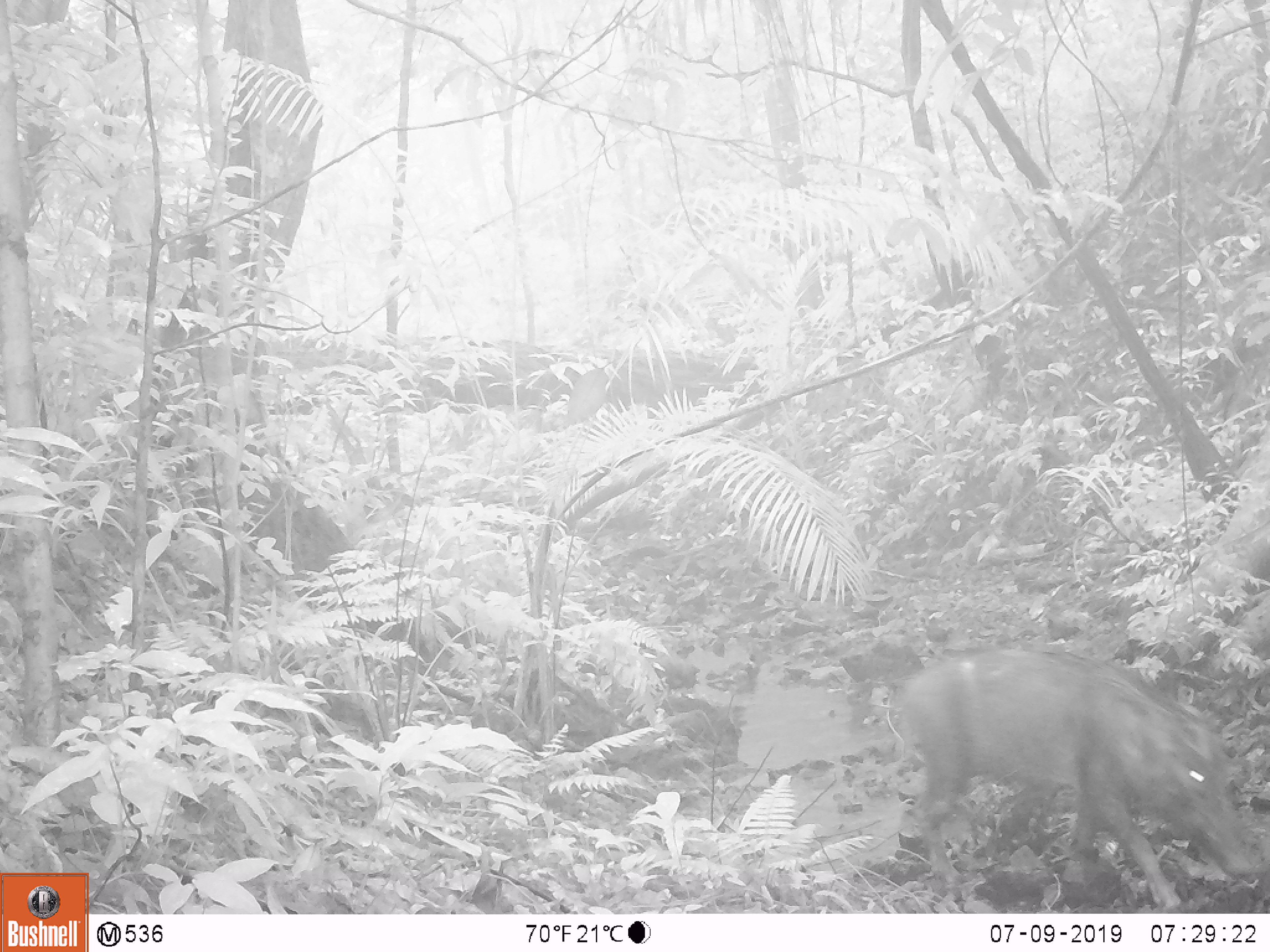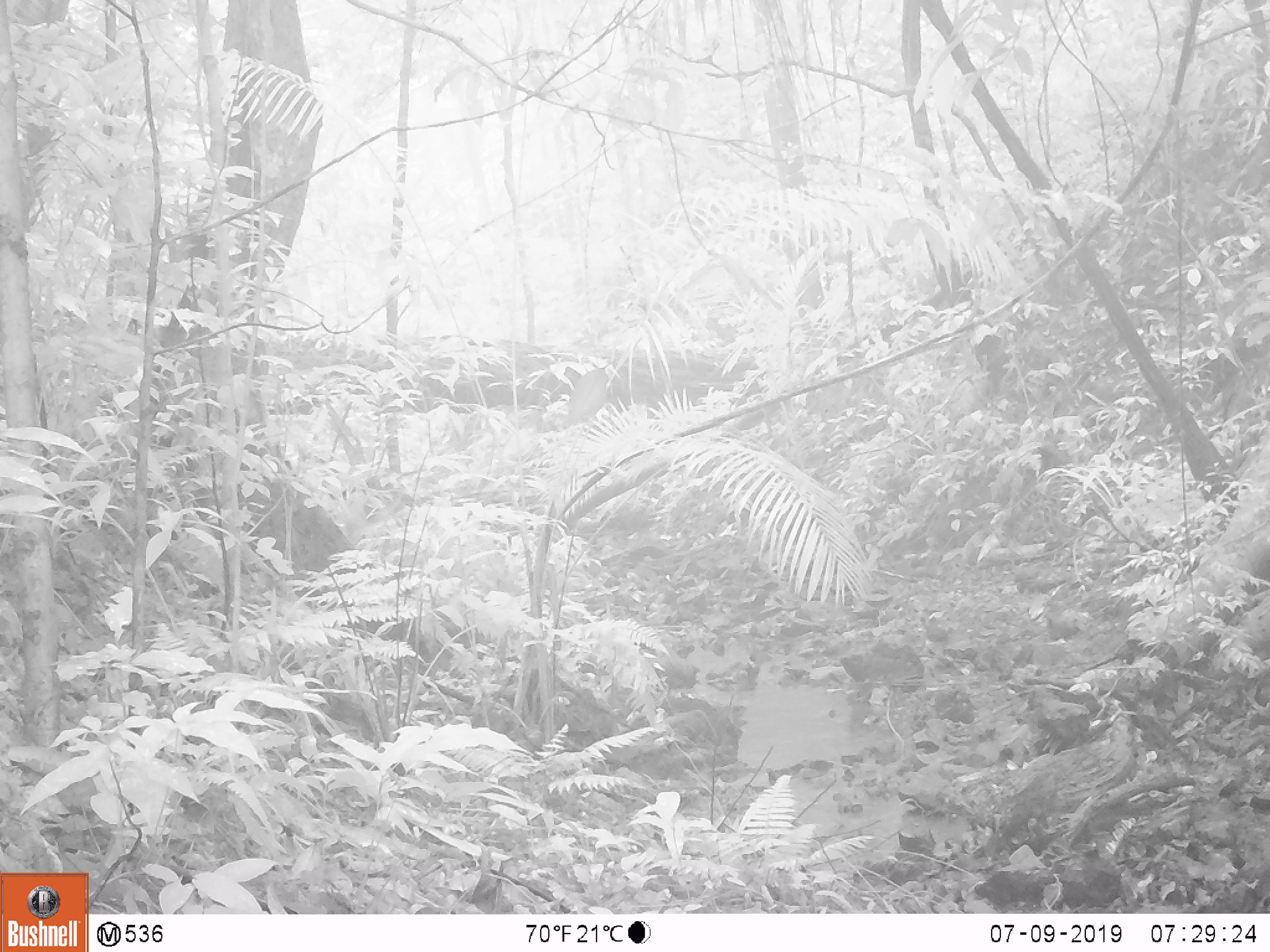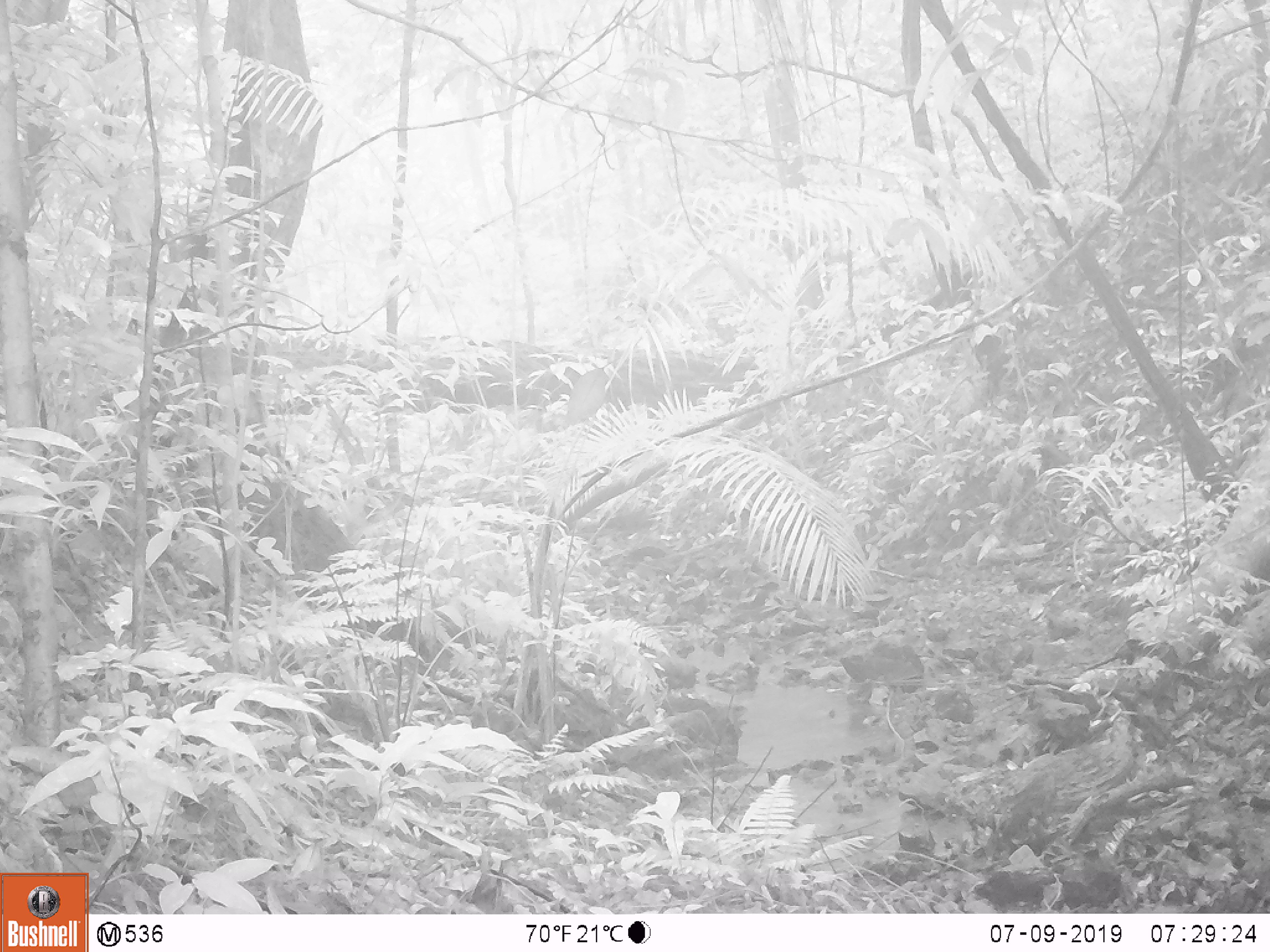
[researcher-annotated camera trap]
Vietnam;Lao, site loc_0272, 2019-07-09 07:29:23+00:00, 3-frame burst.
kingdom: Animalia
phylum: Chordata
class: Mammalia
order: Artiodactyla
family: Suidae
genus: Sus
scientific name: Sus scrofa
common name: eurasian wild pig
Eurasian wild pig (Sus scrofa). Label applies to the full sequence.